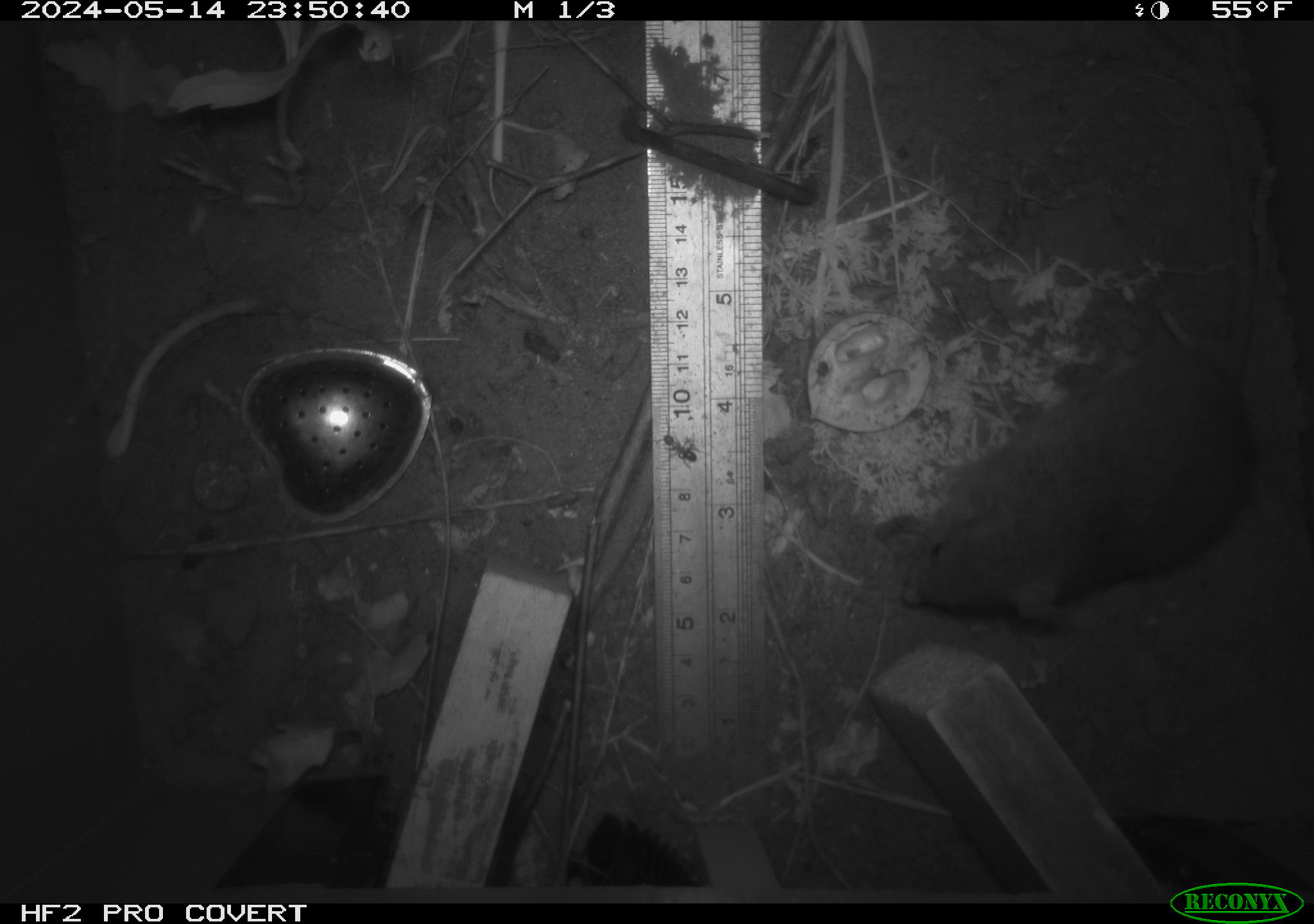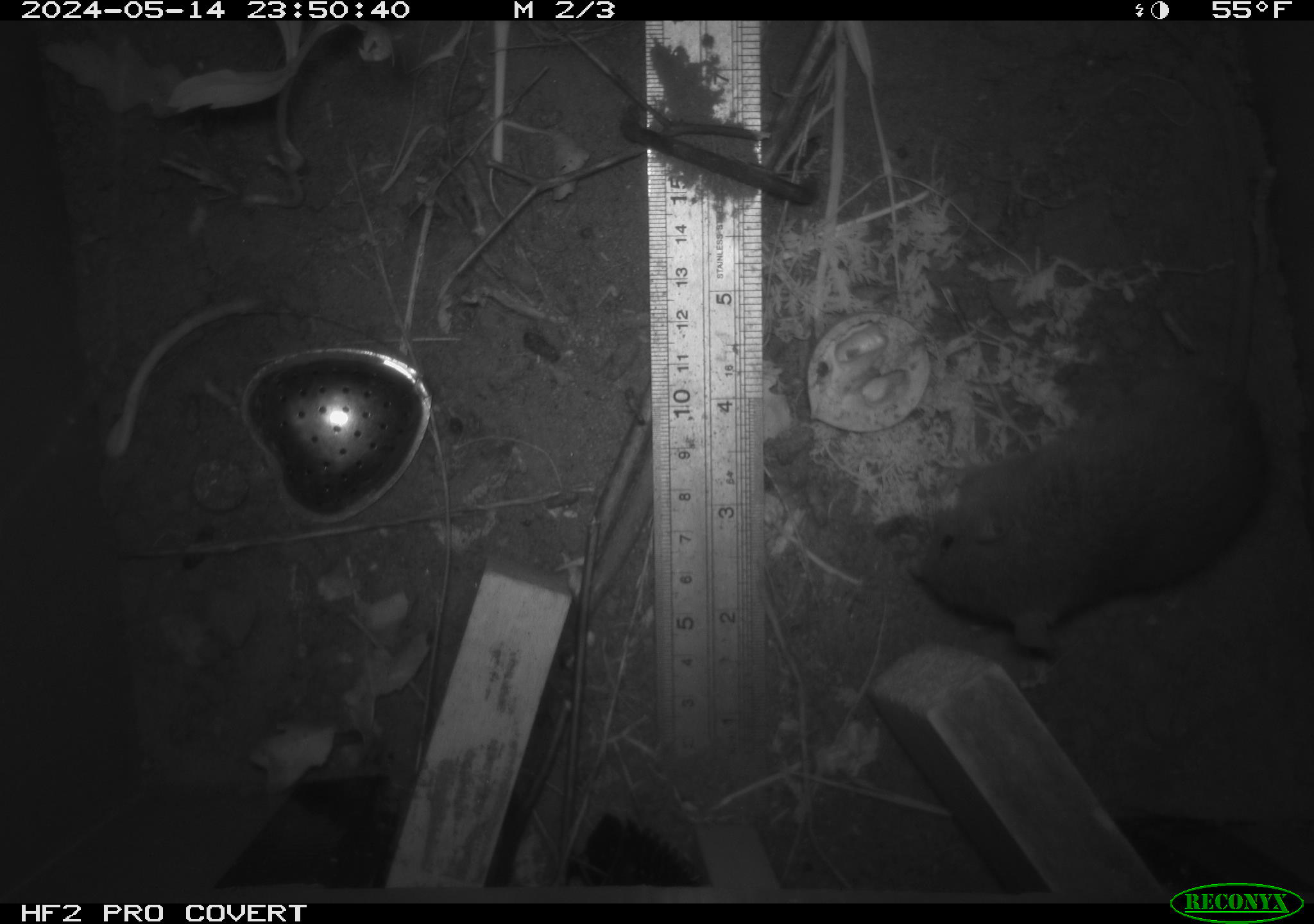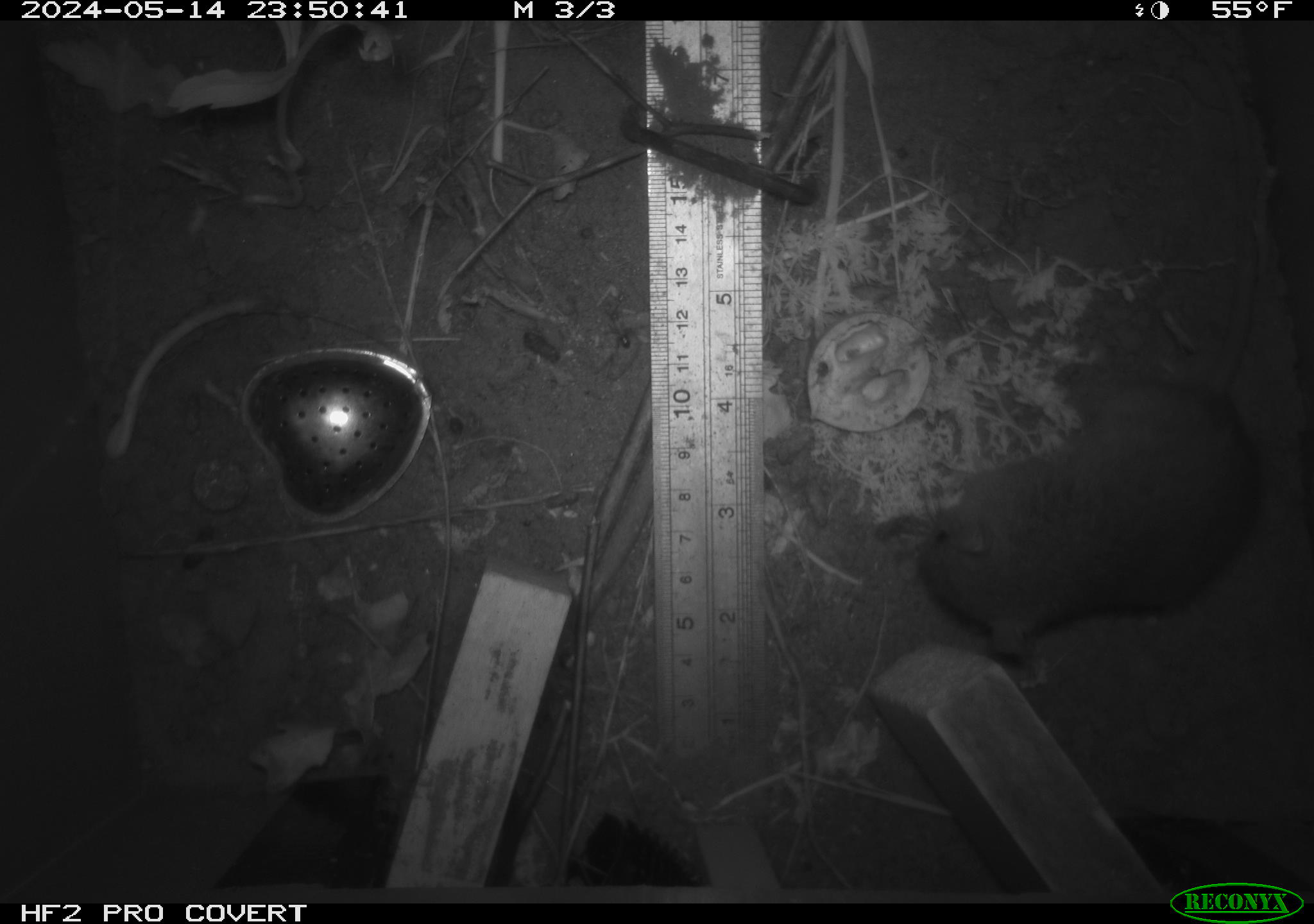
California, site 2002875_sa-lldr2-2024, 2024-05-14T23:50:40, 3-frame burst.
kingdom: Animalia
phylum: Chordata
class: Mammalia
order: Rodentia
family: Muridae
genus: Rattus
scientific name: Rattus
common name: rat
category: rattus species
Rattus species (rat) (Rattus).